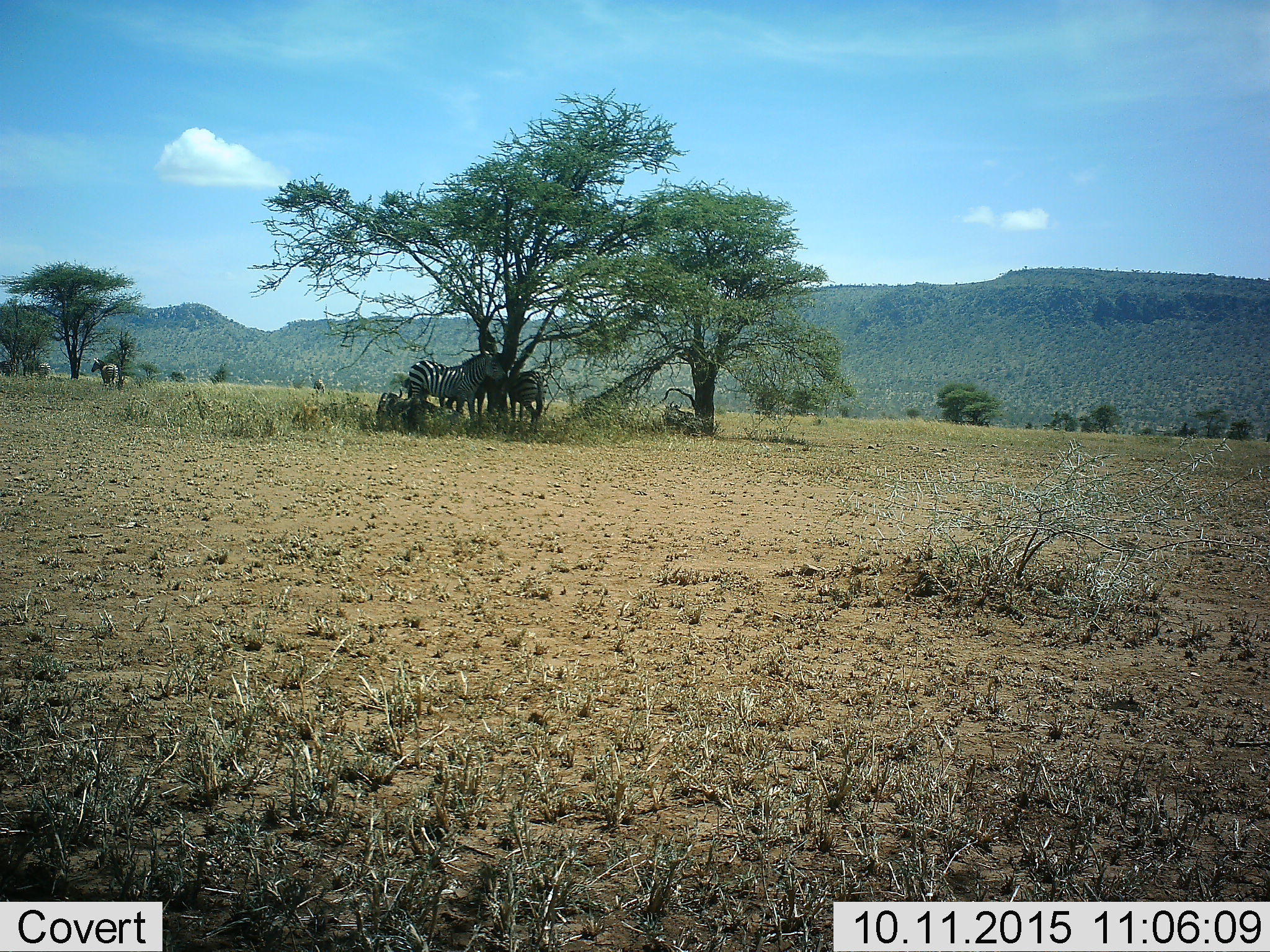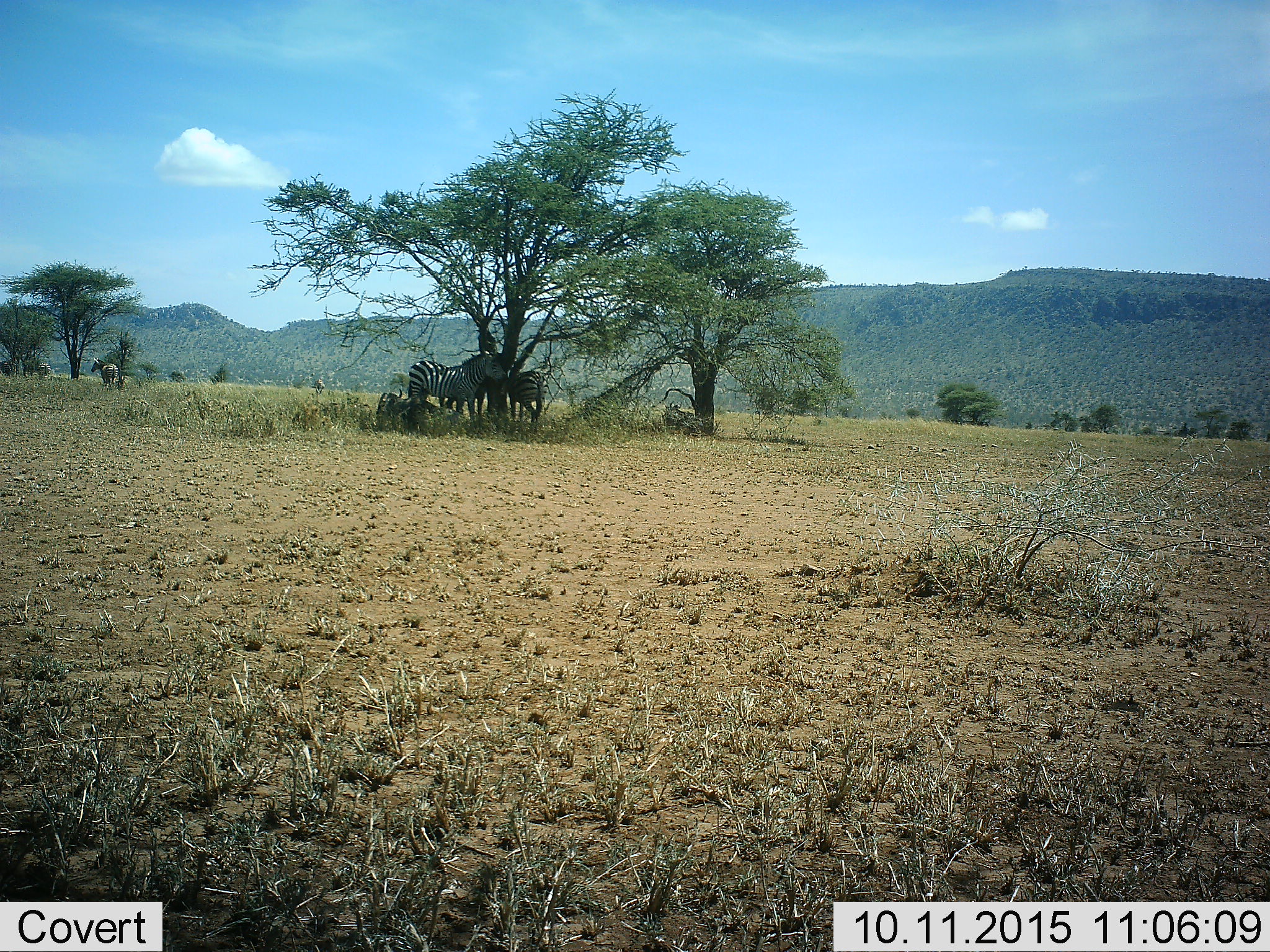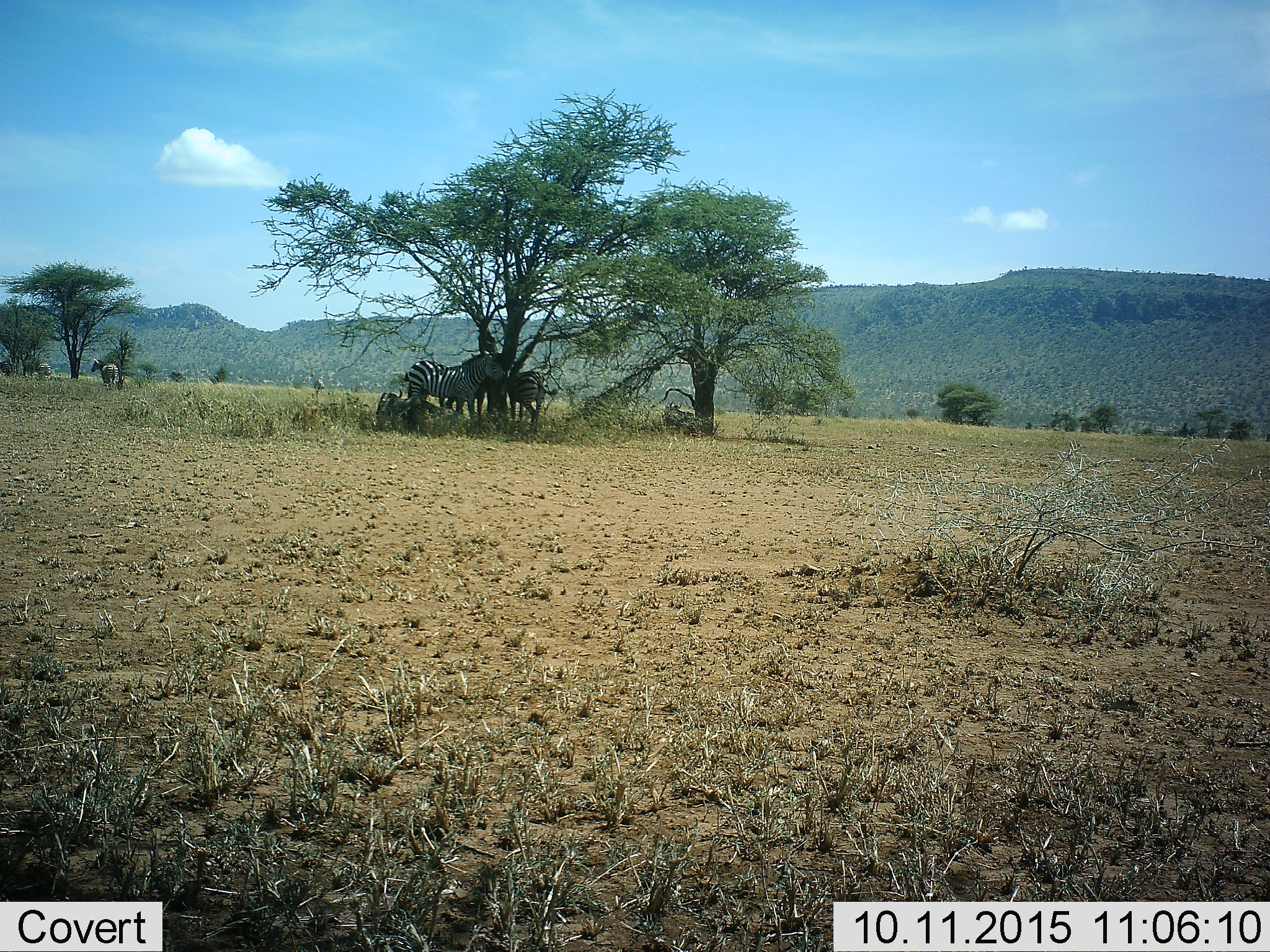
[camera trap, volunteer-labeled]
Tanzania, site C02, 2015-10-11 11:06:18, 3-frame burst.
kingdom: Animalia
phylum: Chordata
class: Mammalia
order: Perissodactyla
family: Equidae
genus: Equus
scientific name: Equus quagga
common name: plains zebra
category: zebra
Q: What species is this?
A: Zebra (plains zebra) (Equus quagga).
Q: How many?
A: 5.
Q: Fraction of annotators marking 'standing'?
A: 85%.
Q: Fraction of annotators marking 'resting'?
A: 35%.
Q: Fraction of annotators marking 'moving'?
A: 10%.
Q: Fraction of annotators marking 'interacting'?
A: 5%.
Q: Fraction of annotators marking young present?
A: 5%.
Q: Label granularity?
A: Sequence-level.